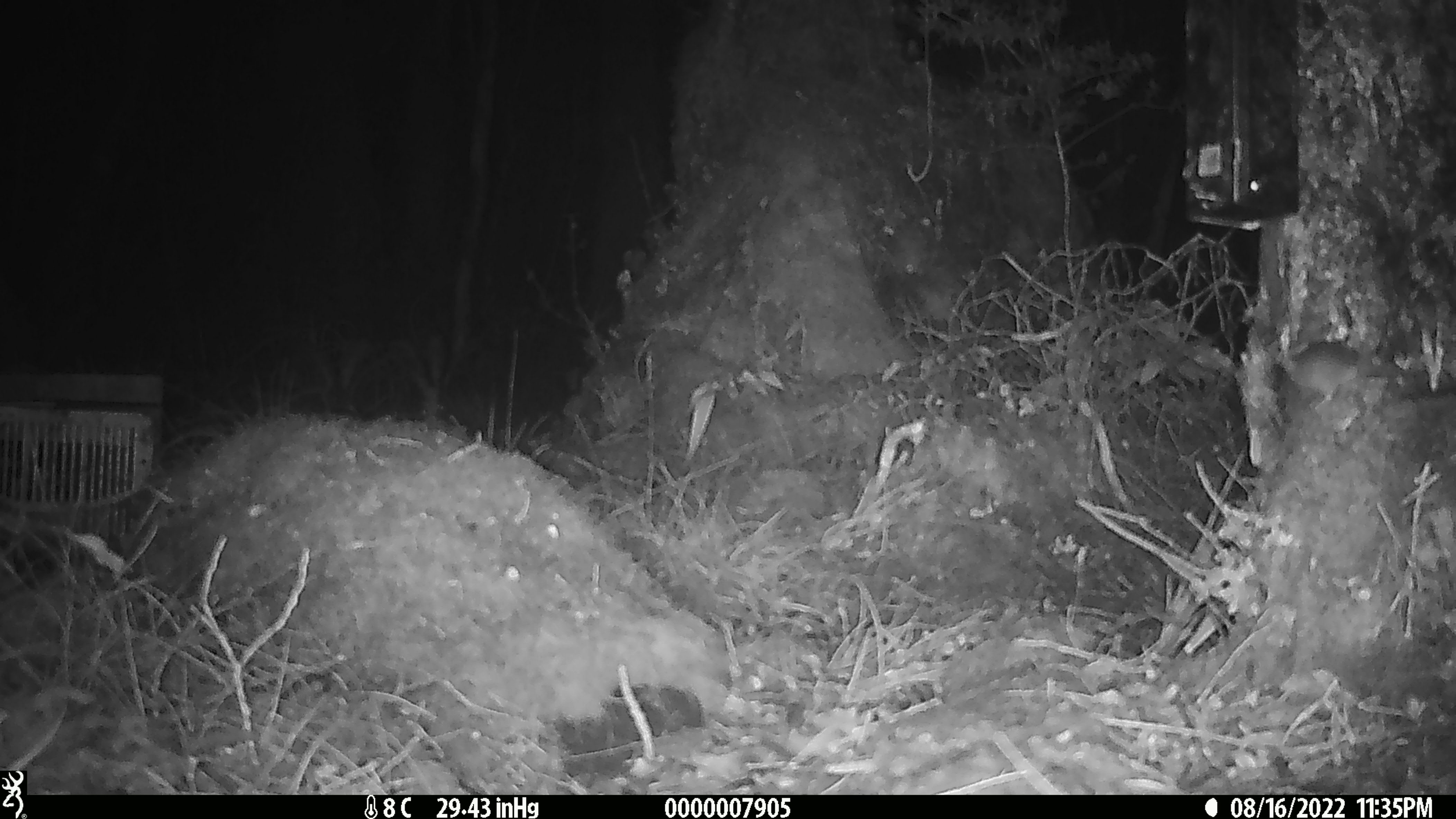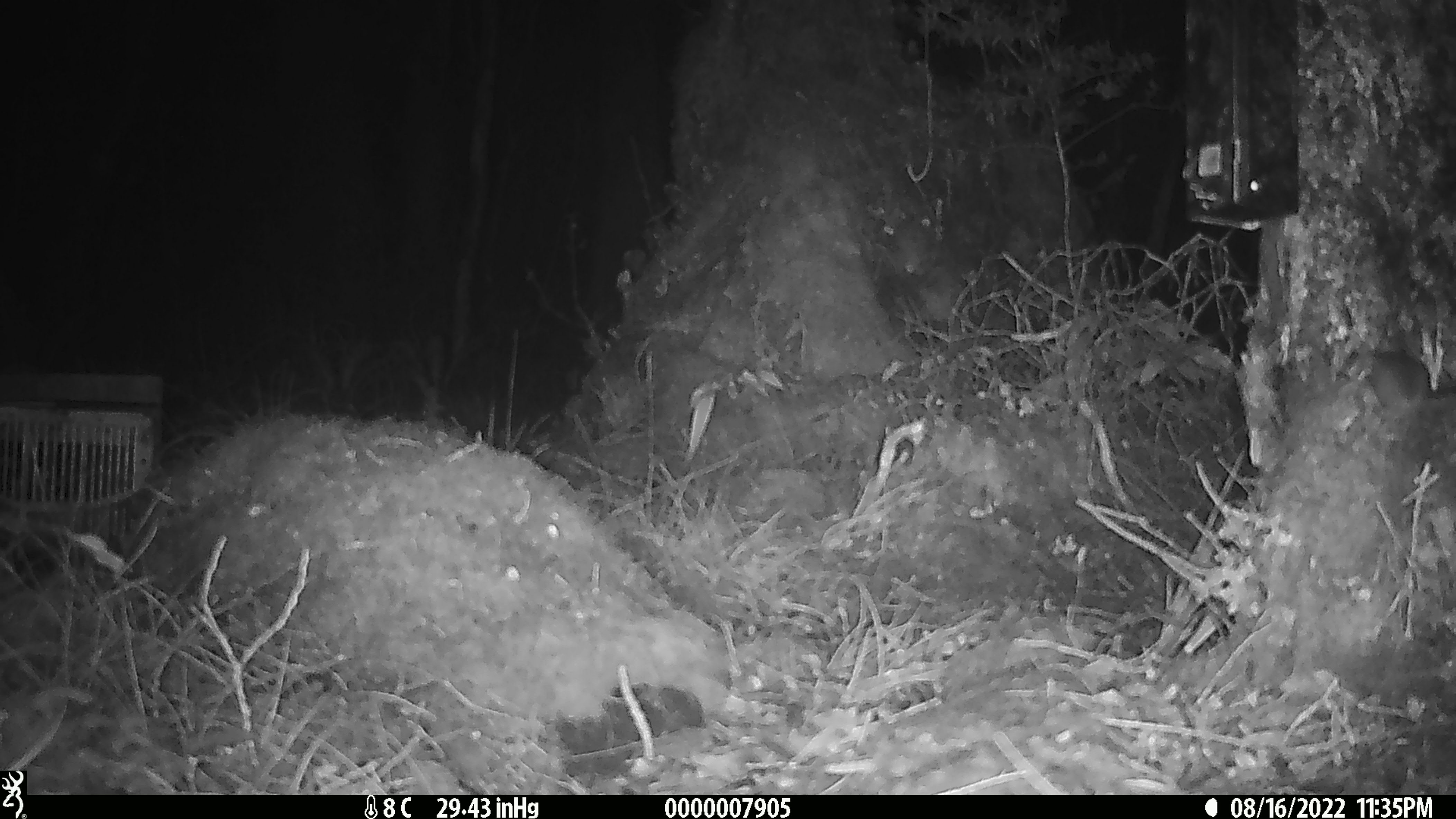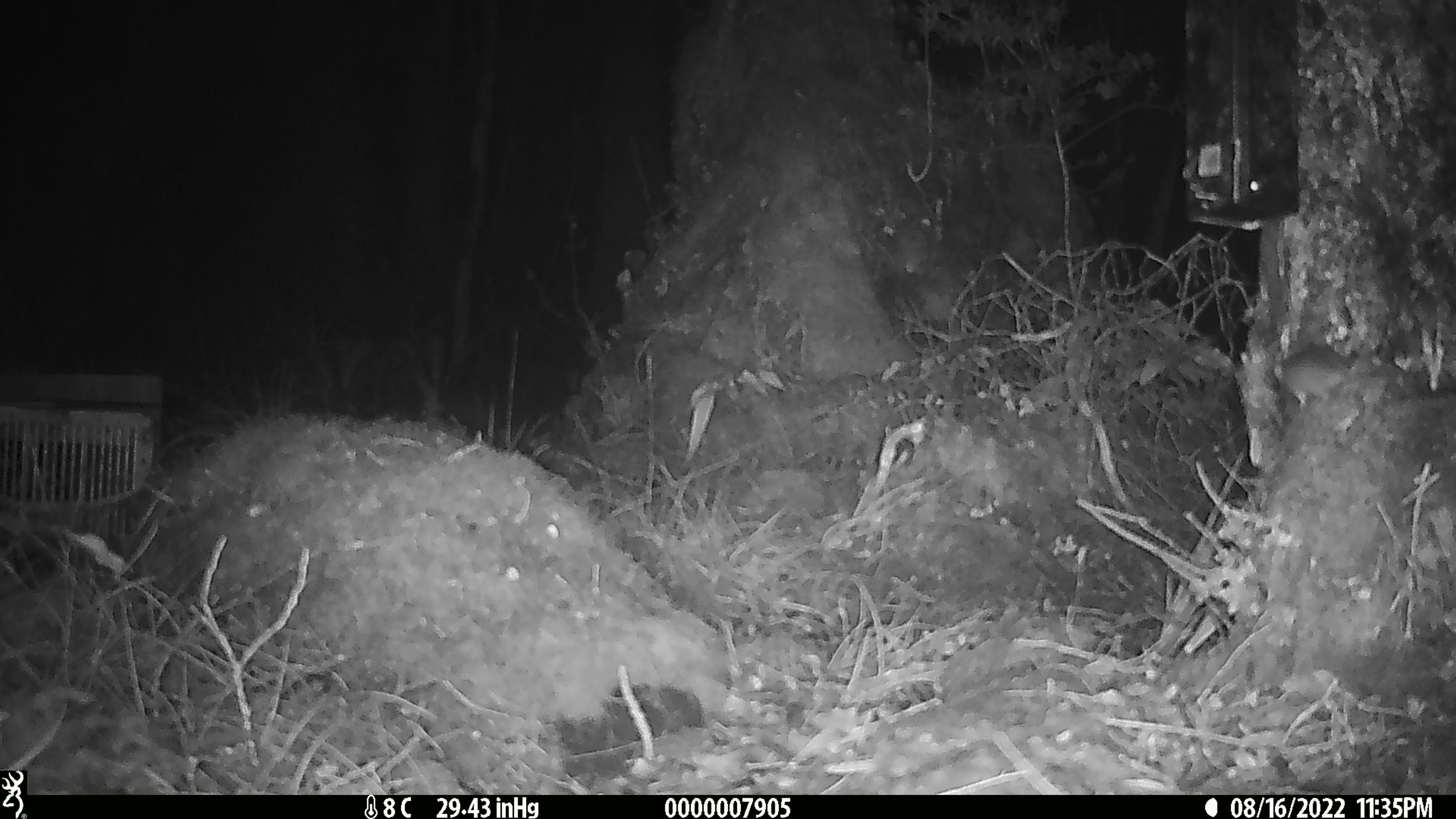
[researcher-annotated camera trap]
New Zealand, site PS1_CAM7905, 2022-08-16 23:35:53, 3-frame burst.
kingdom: Animalia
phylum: Chordata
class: Mammalia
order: Rodentia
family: Muridae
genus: Mus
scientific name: Mus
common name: mouse